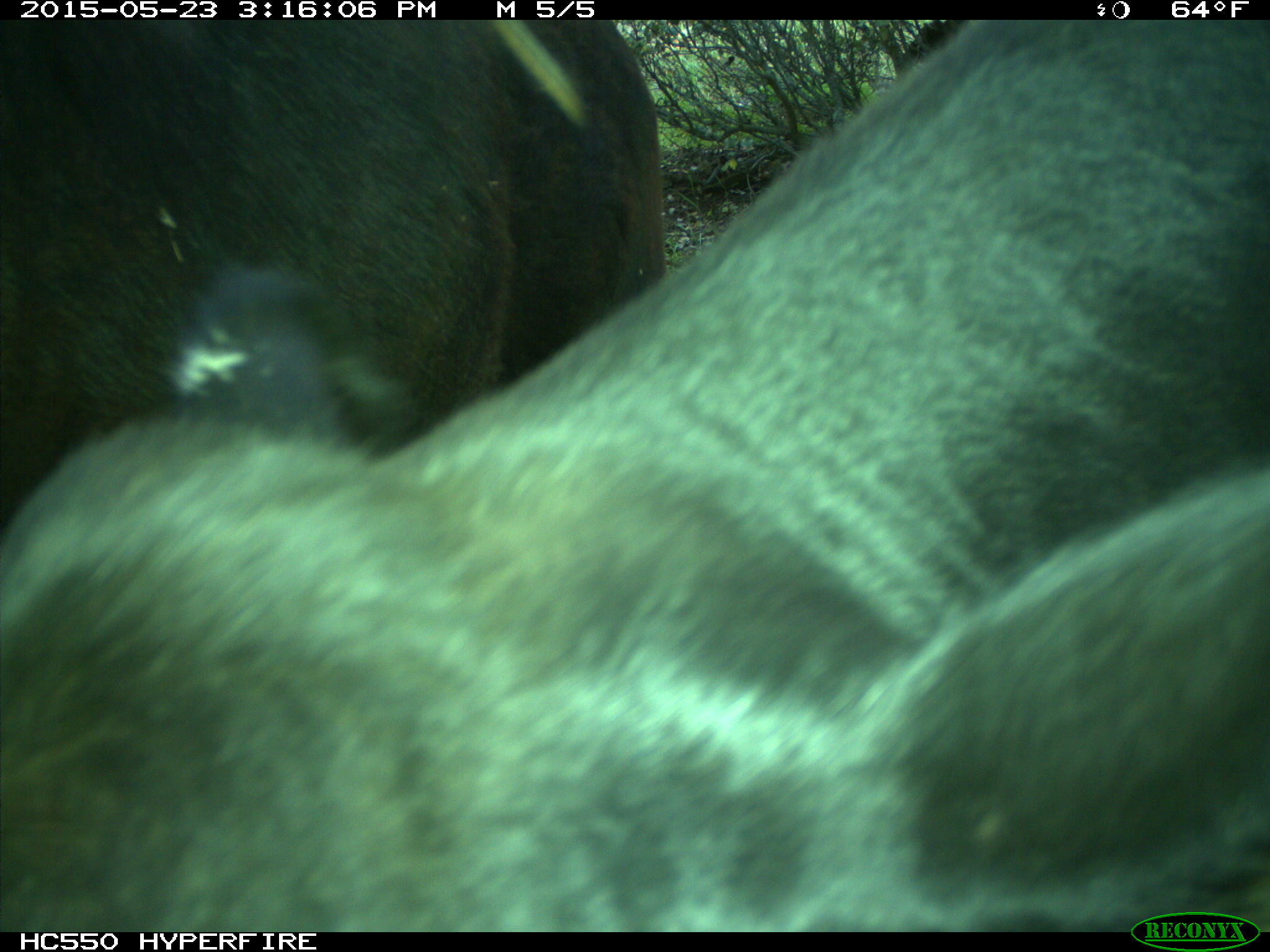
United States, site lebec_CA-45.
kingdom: Animalia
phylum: Chordata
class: Mammalia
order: Artiodactyla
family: Bovidae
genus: Bos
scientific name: Bos taurus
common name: domestic cow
Bos taurus (domestic cow).